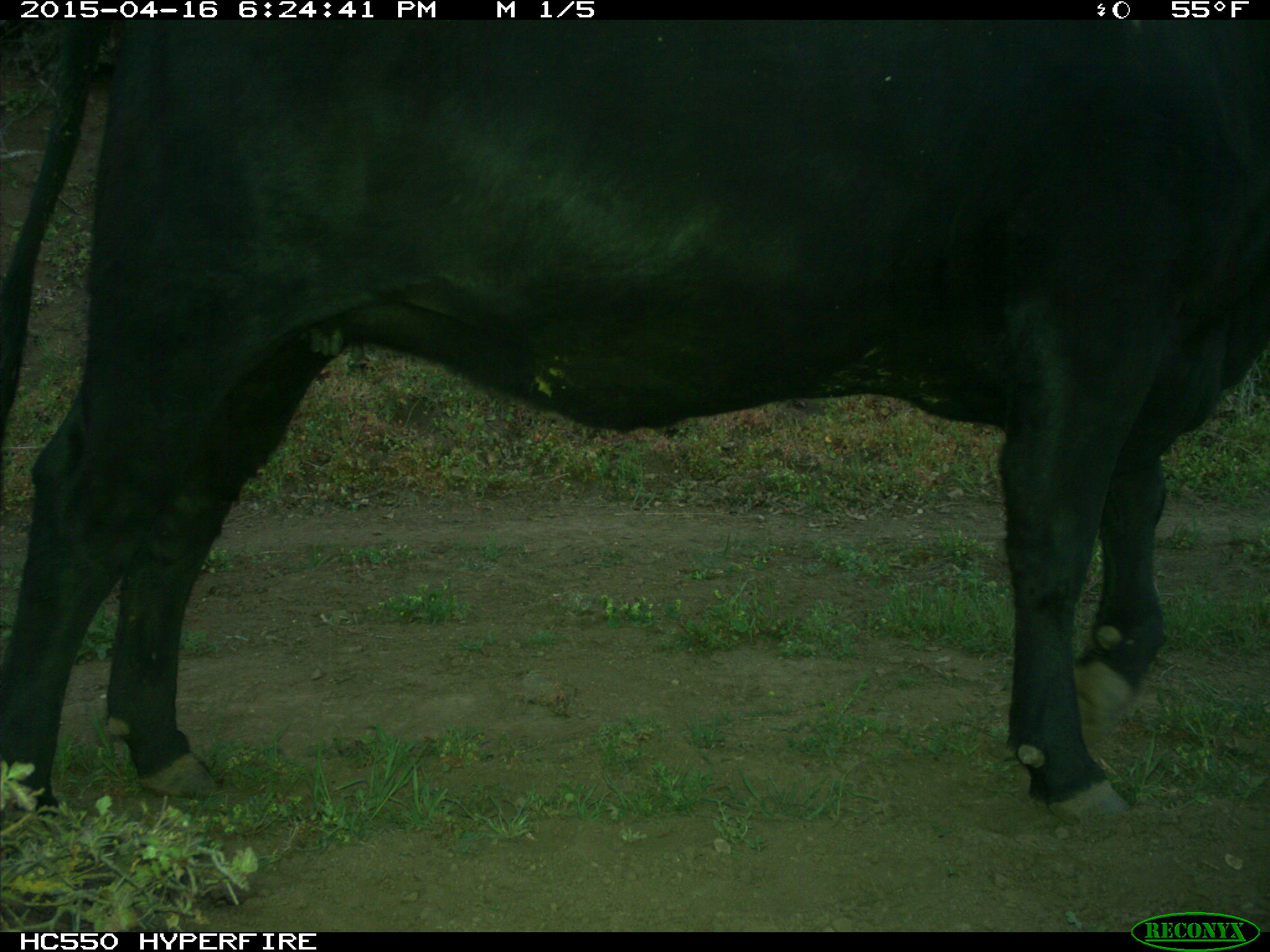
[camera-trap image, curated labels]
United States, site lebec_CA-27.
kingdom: Animalia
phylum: Chordata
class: Mammalia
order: Artiodactyla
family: Bovidae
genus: Bos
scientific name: Bos taurus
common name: domestic cow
Bos taurus (domestic cow).